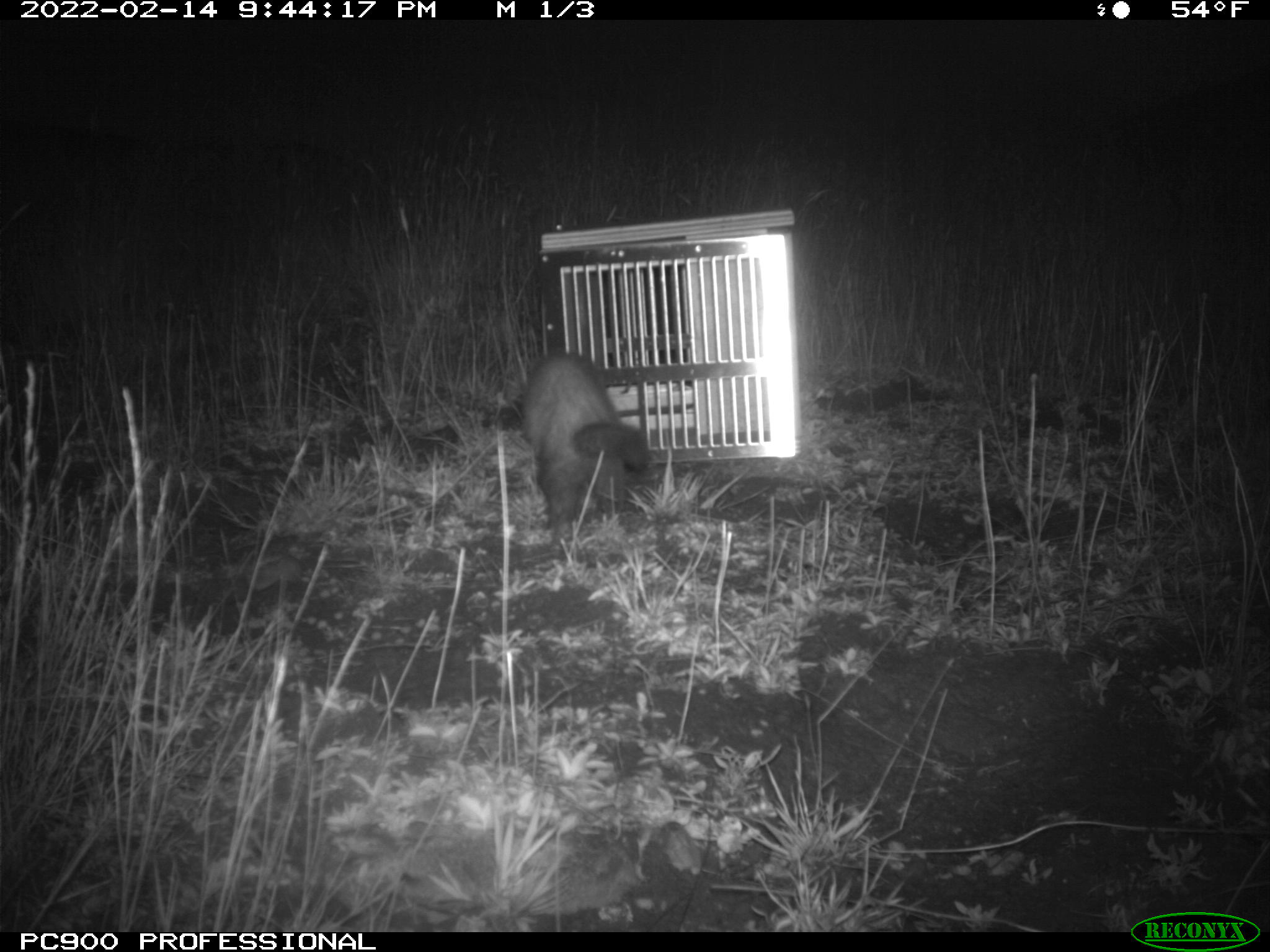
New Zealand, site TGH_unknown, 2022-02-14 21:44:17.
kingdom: Animalia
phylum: Chordata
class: Mammalia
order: Carnivora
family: Mustelidae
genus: Mustela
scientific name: Mustela furo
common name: ferret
Ferret (Mustela furo).